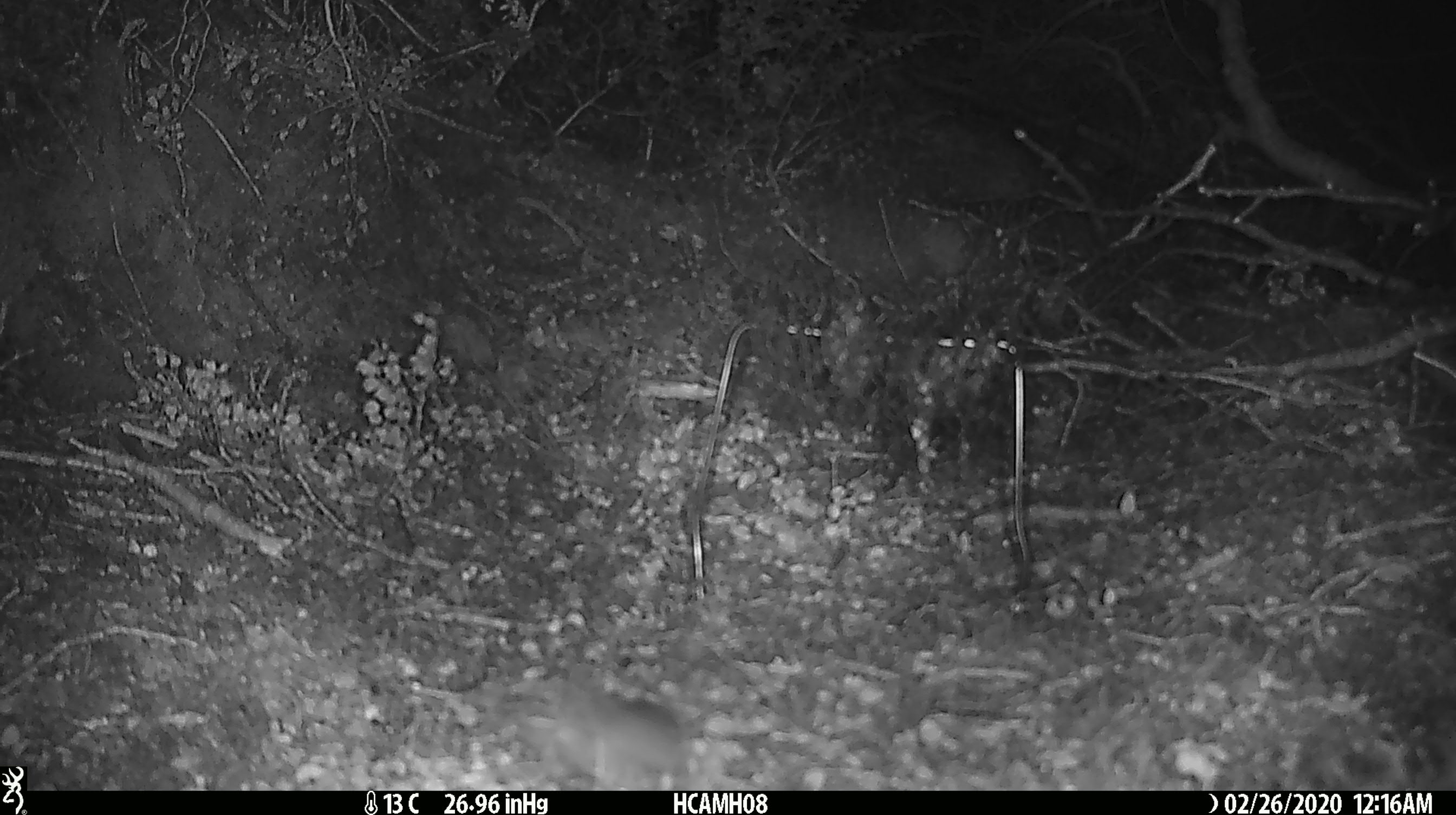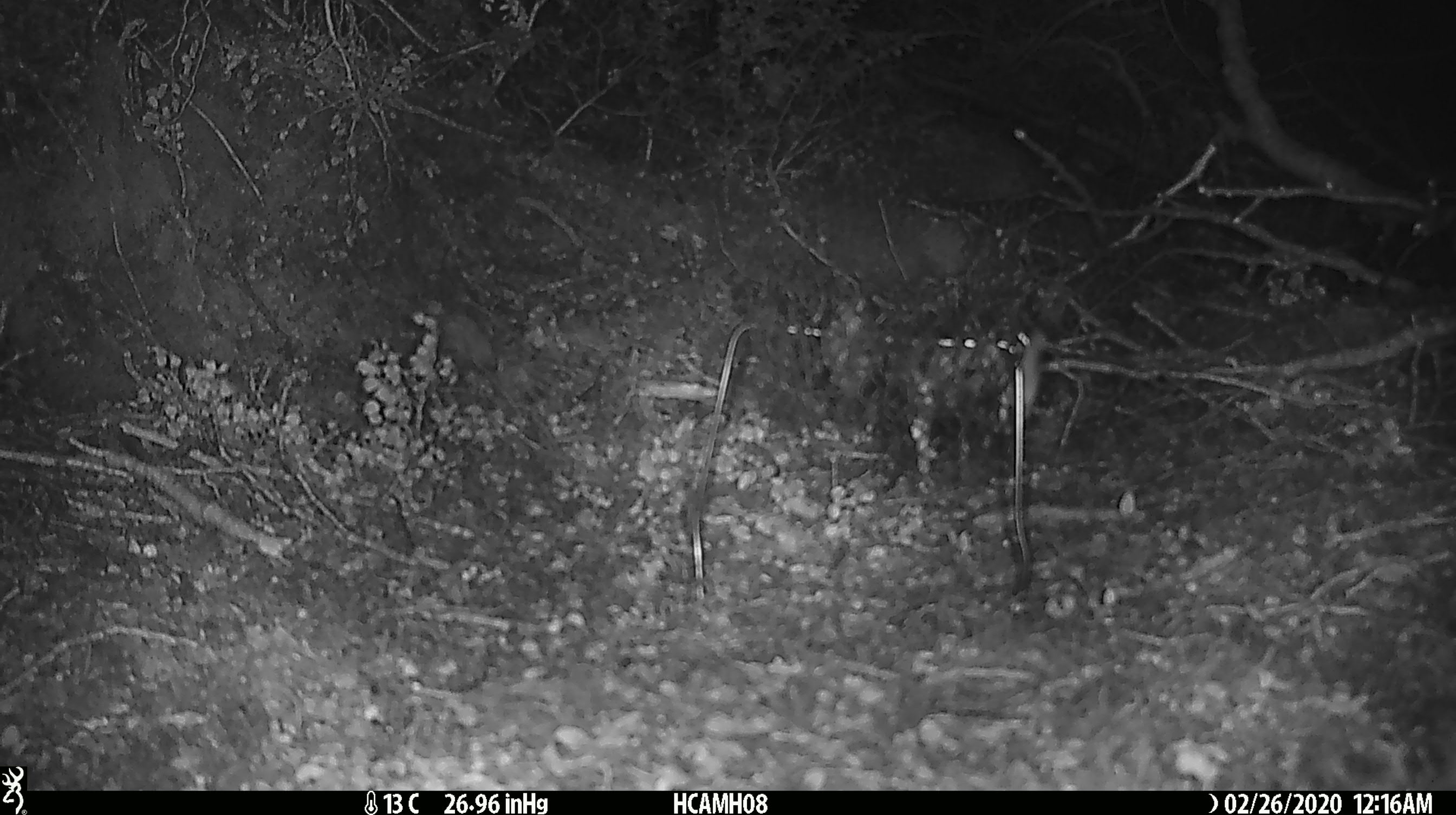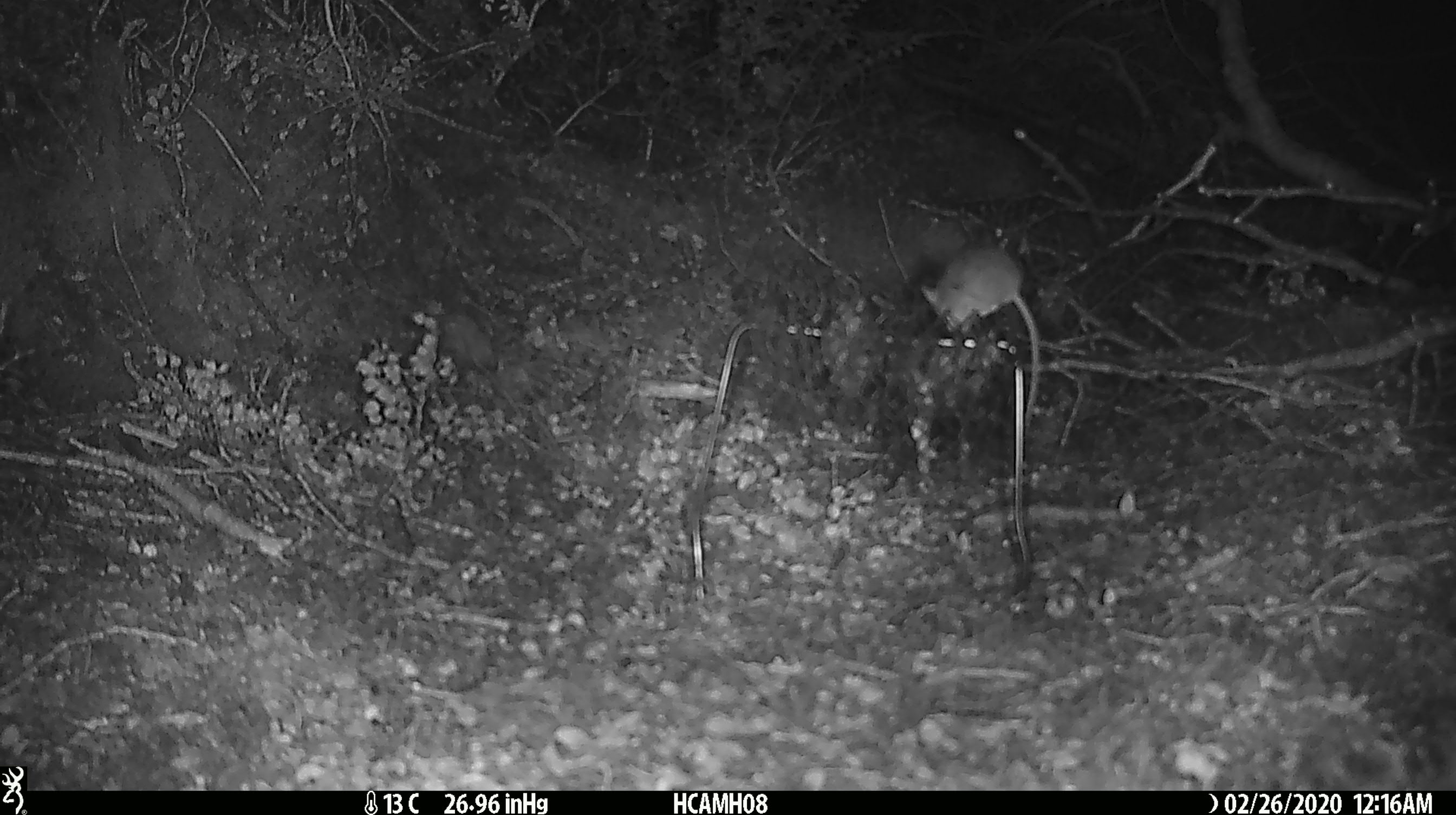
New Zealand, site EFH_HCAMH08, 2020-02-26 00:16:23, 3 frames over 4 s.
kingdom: Animalia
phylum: Chordata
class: Mammalia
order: Rodentia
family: Muridae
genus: Mus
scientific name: Mus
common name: mouse